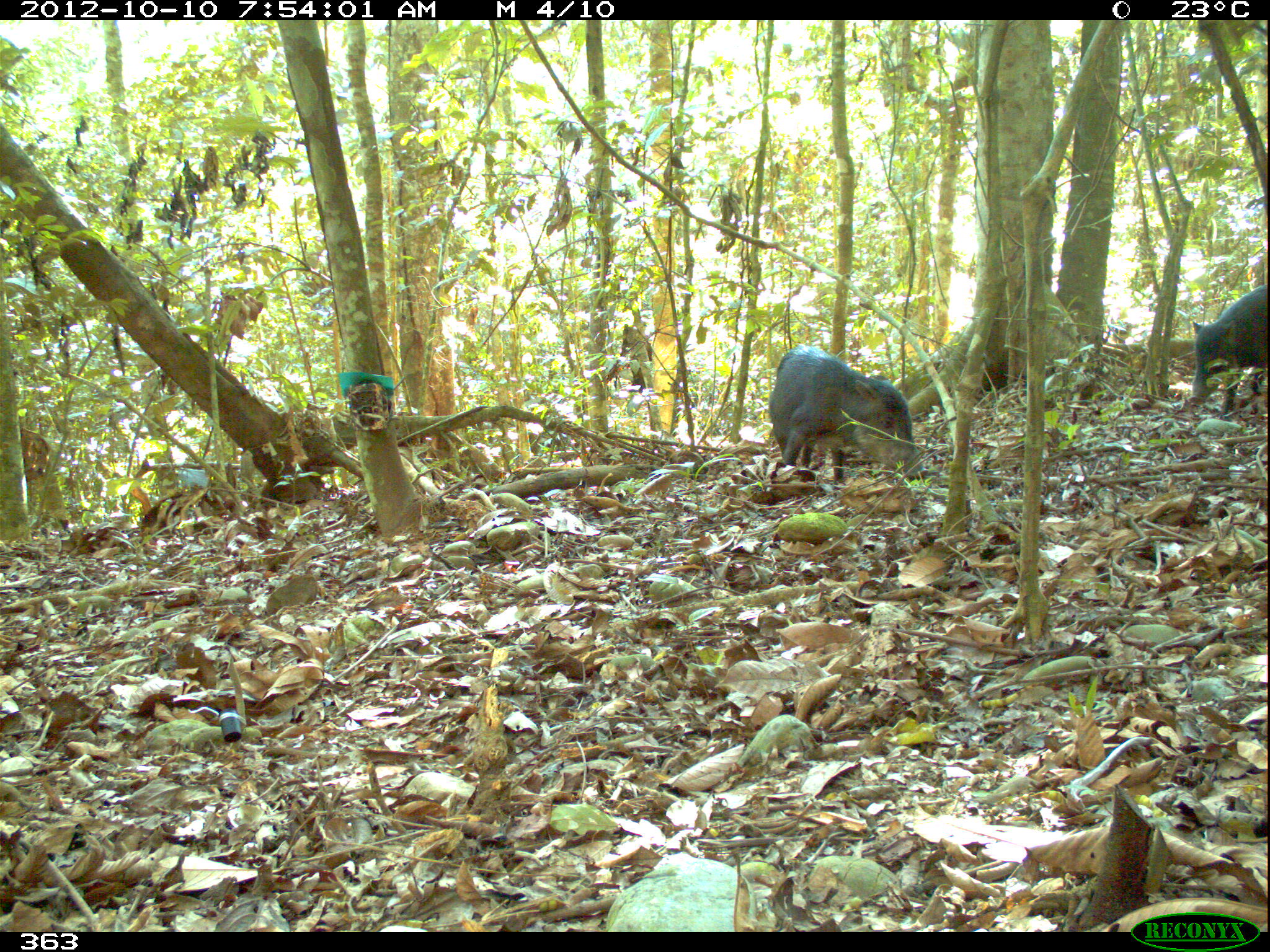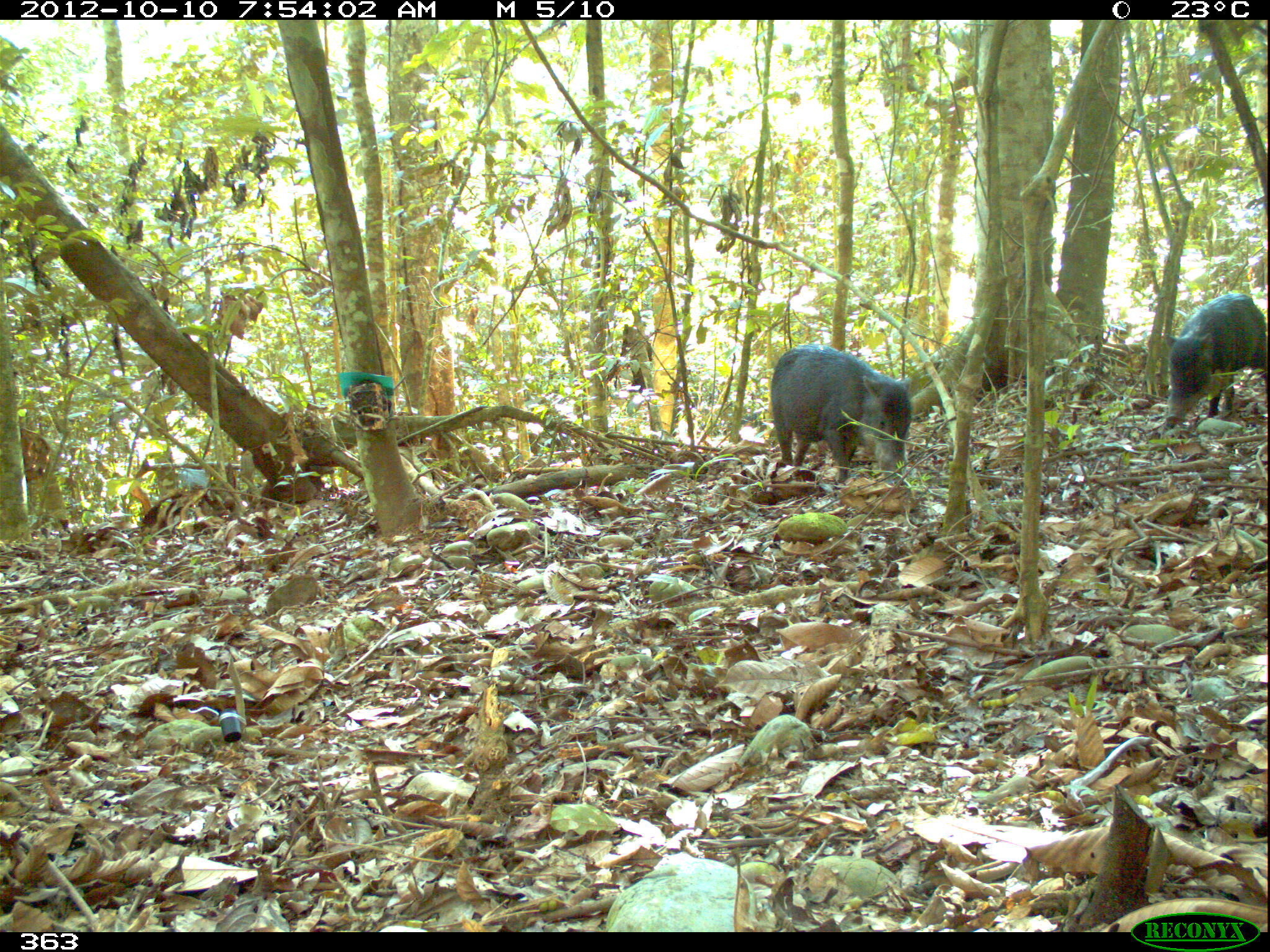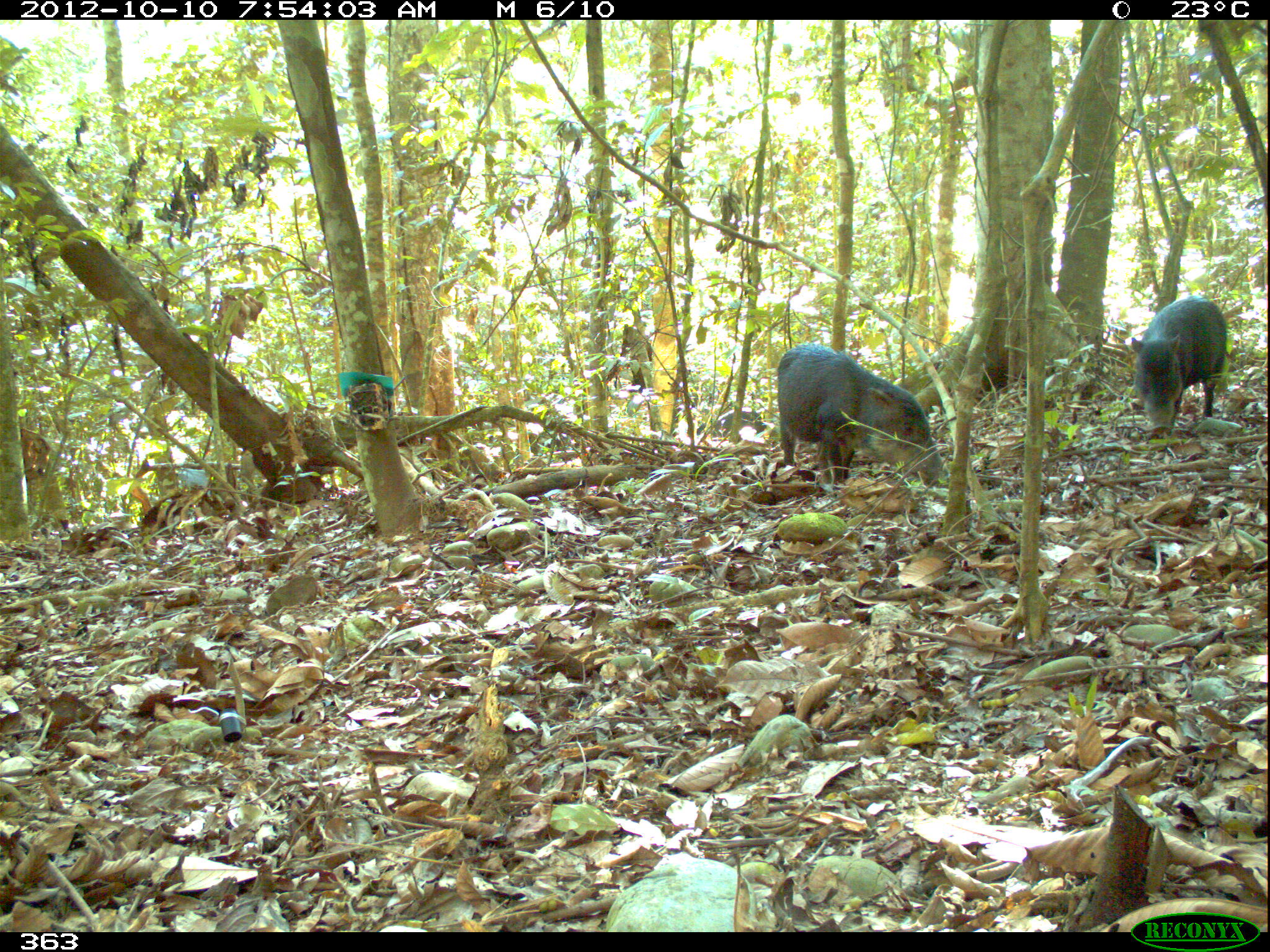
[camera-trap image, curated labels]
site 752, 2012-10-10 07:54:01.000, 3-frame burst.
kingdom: Animalia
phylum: Chordata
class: Mammalia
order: Artiodactyla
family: Tayassuidae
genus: Tayassu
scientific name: Tayassu pecari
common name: white-lipped peccary